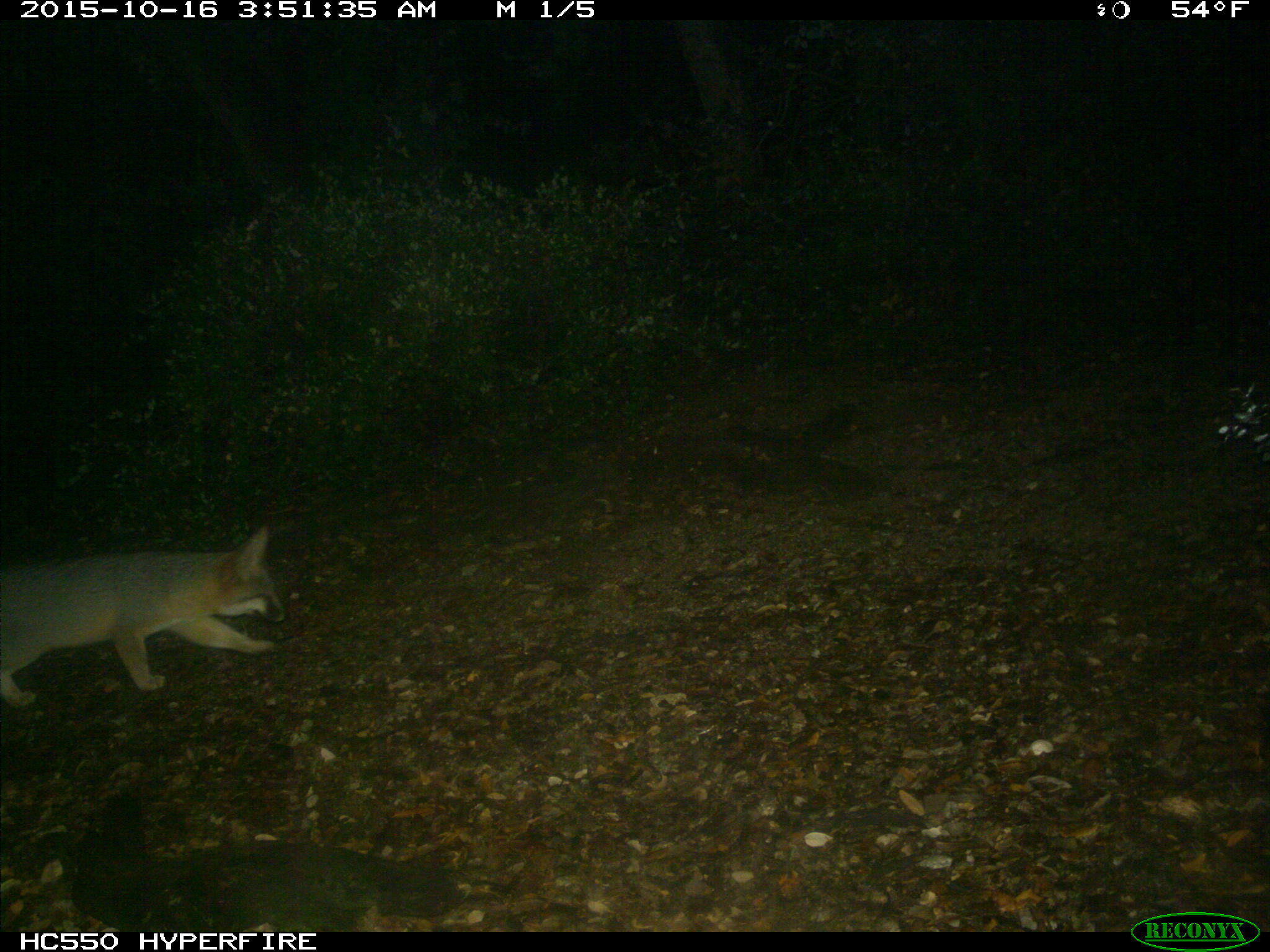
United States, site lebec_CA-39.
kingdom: Animalia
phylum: Chordata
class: Mammalia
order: Carnivora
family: Canidae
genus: Urocyon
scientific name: Urocyon cinereoargenteus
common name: gray fox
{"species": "Urocyon cinereoargenteus (gray fox)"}